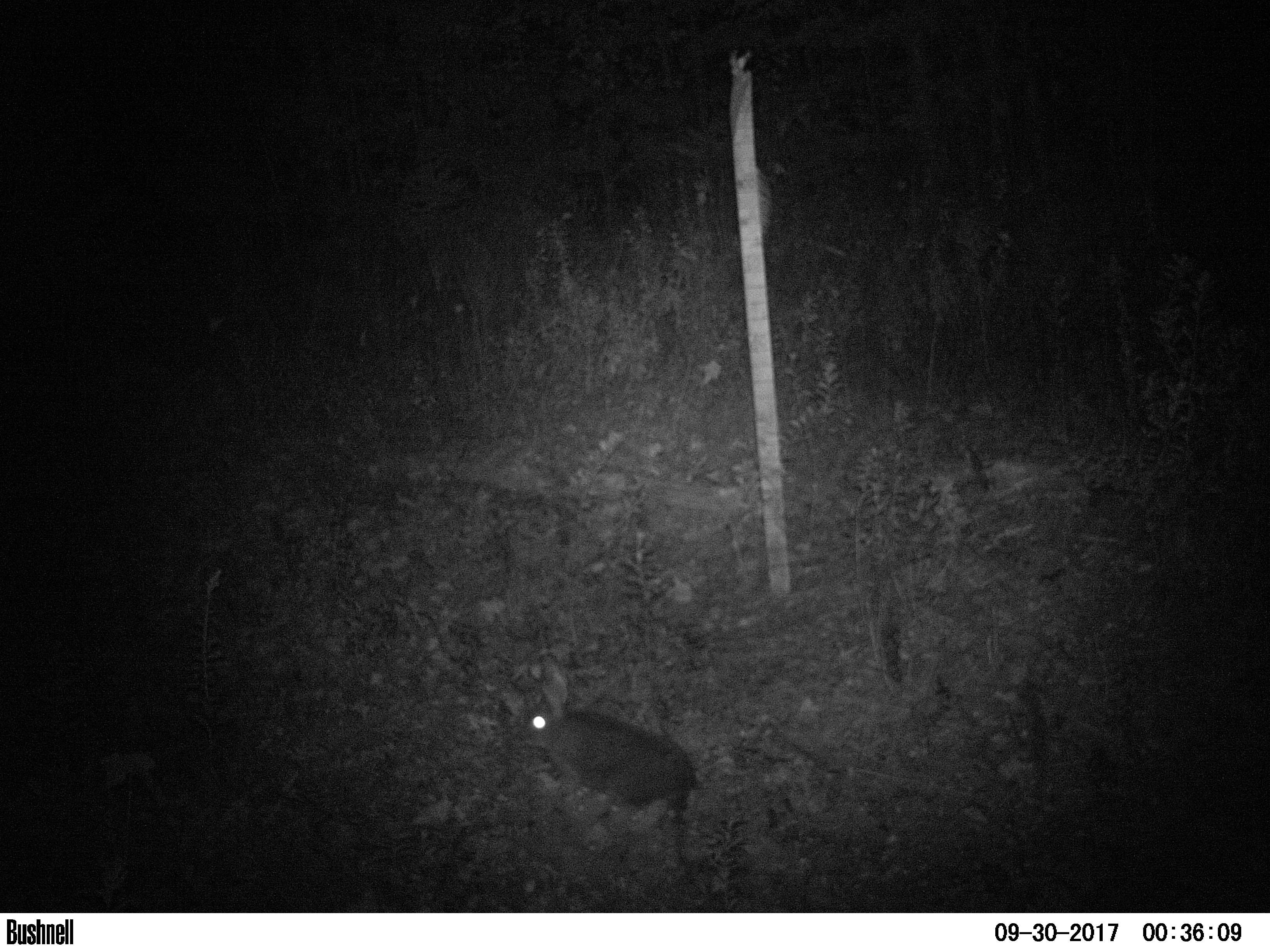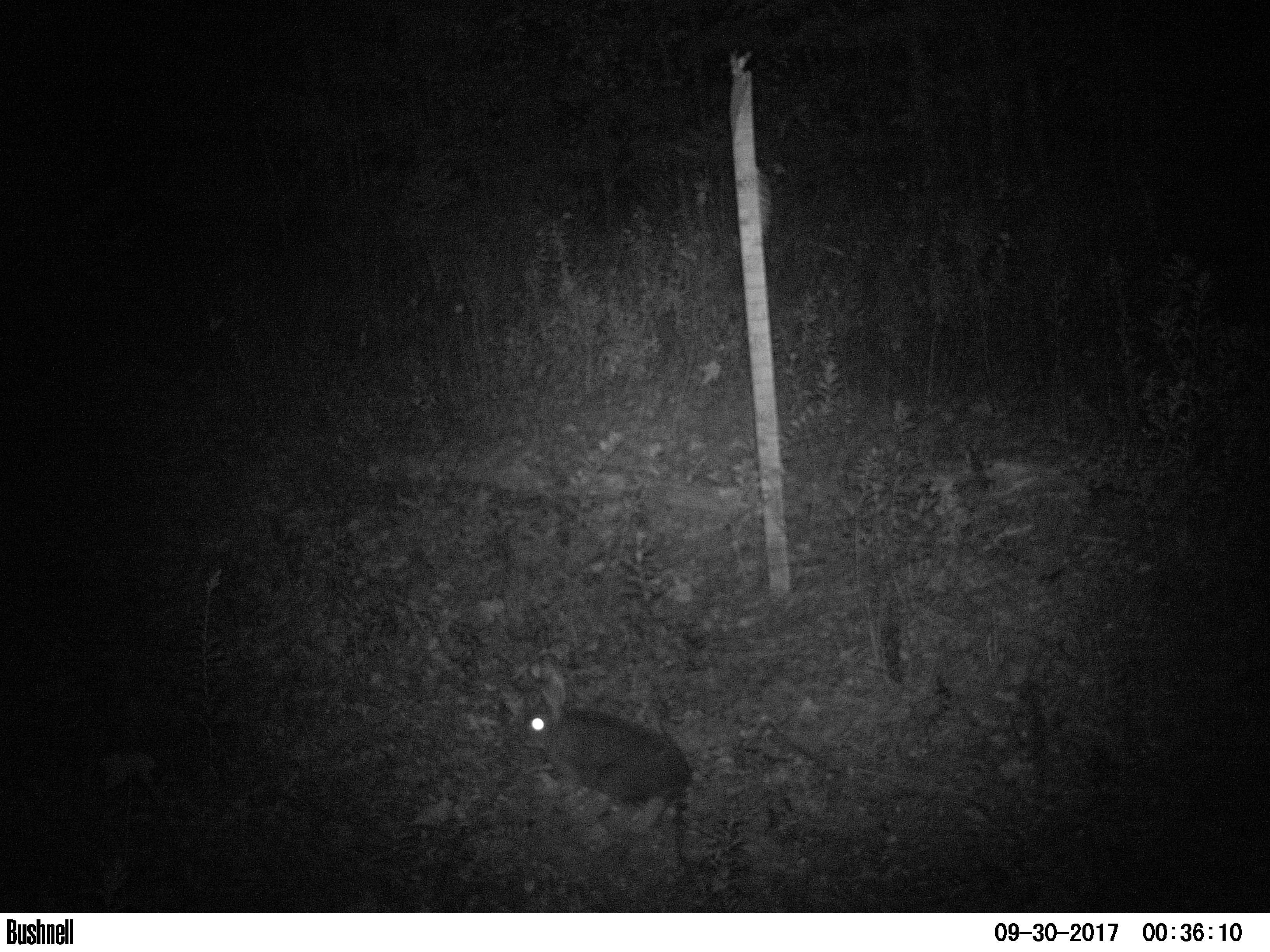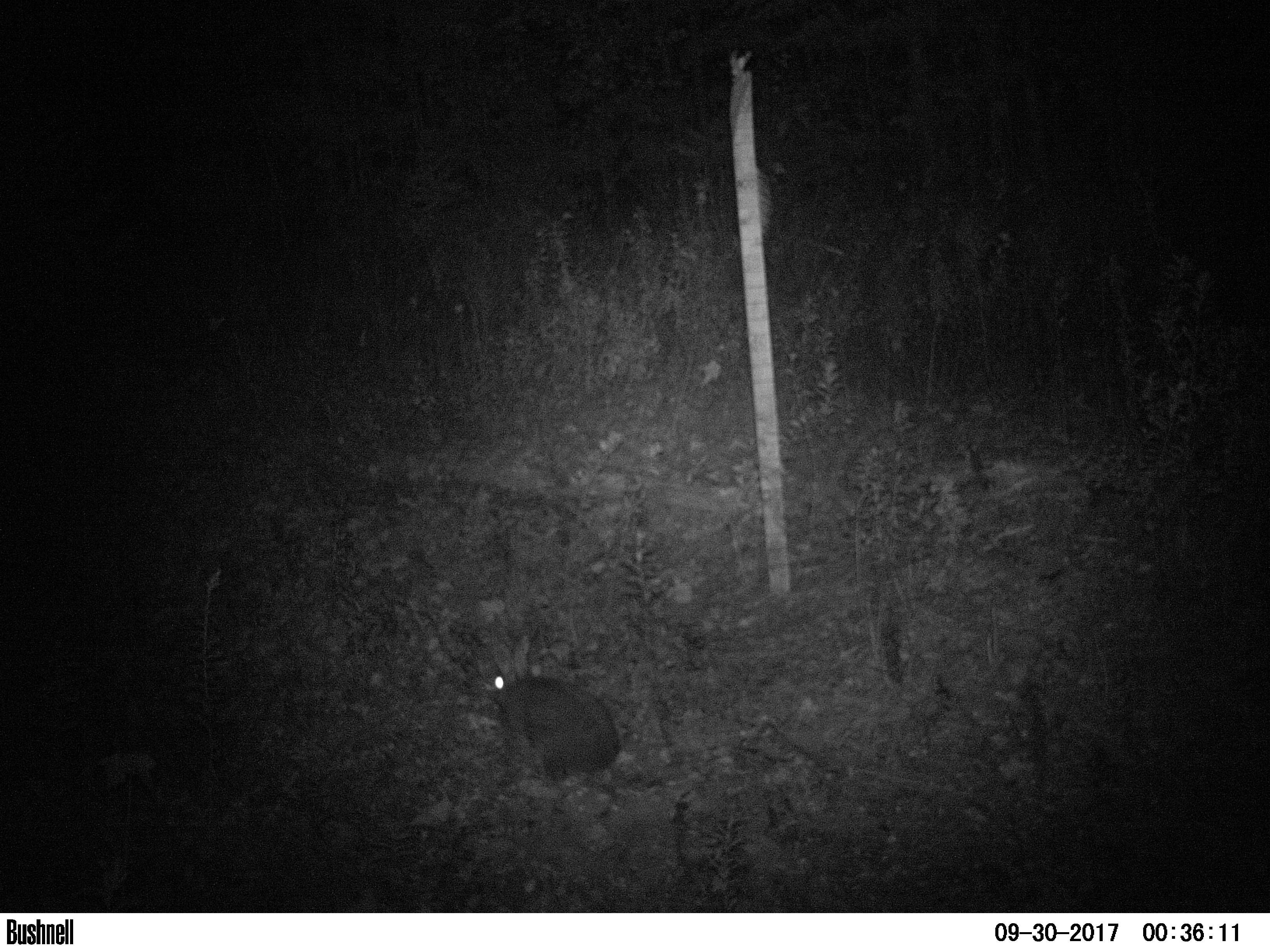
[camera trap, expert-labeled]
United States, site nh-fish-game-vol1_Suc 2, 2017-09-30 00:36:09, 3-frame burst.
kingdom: Animalia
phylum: Chordata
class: Mammalia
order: Lagomorpha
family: Leporidae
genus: Lepus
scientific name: Lepus americanus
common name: snowshoe hare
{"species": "snowshoe hare (Lepus americanus)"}